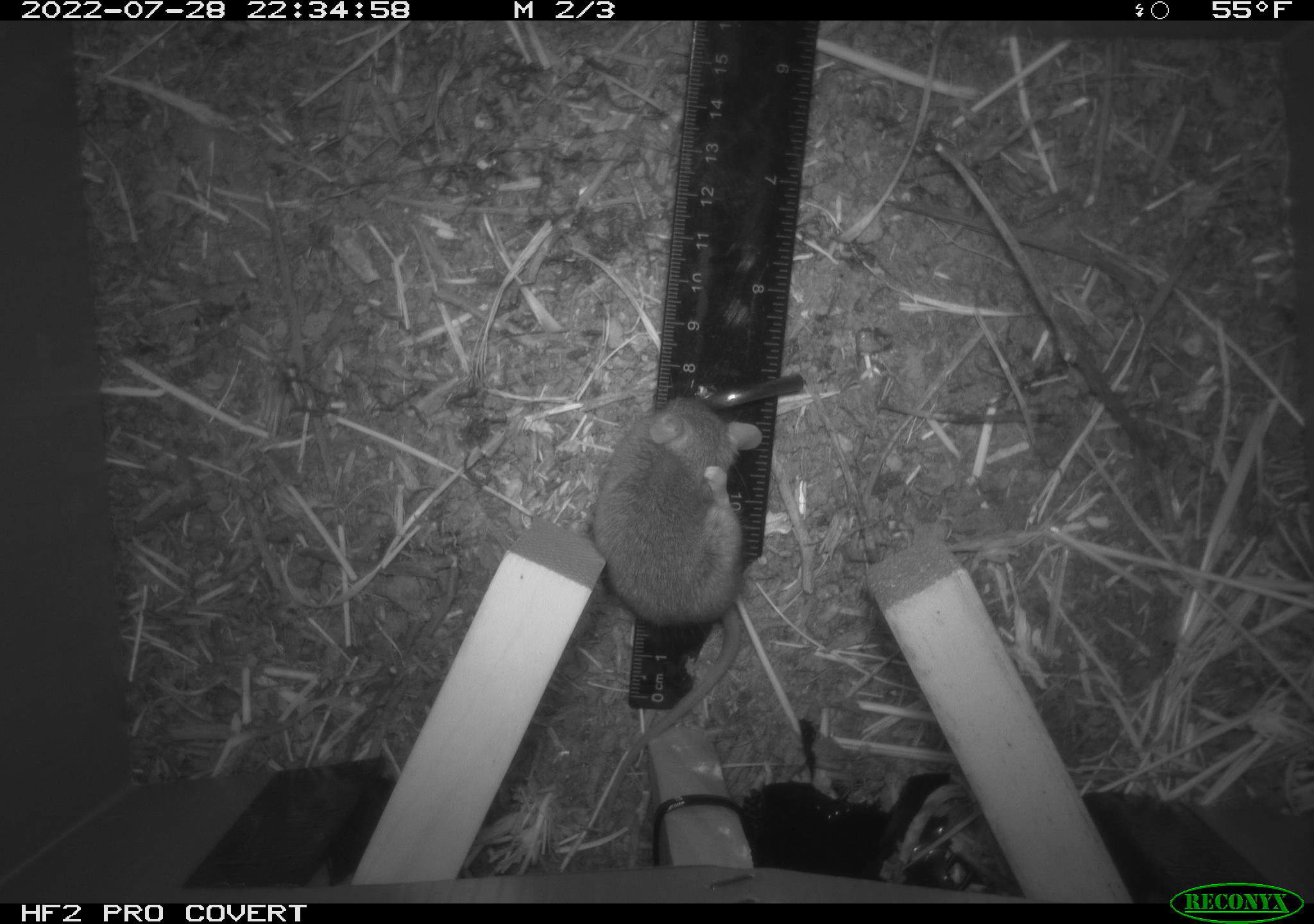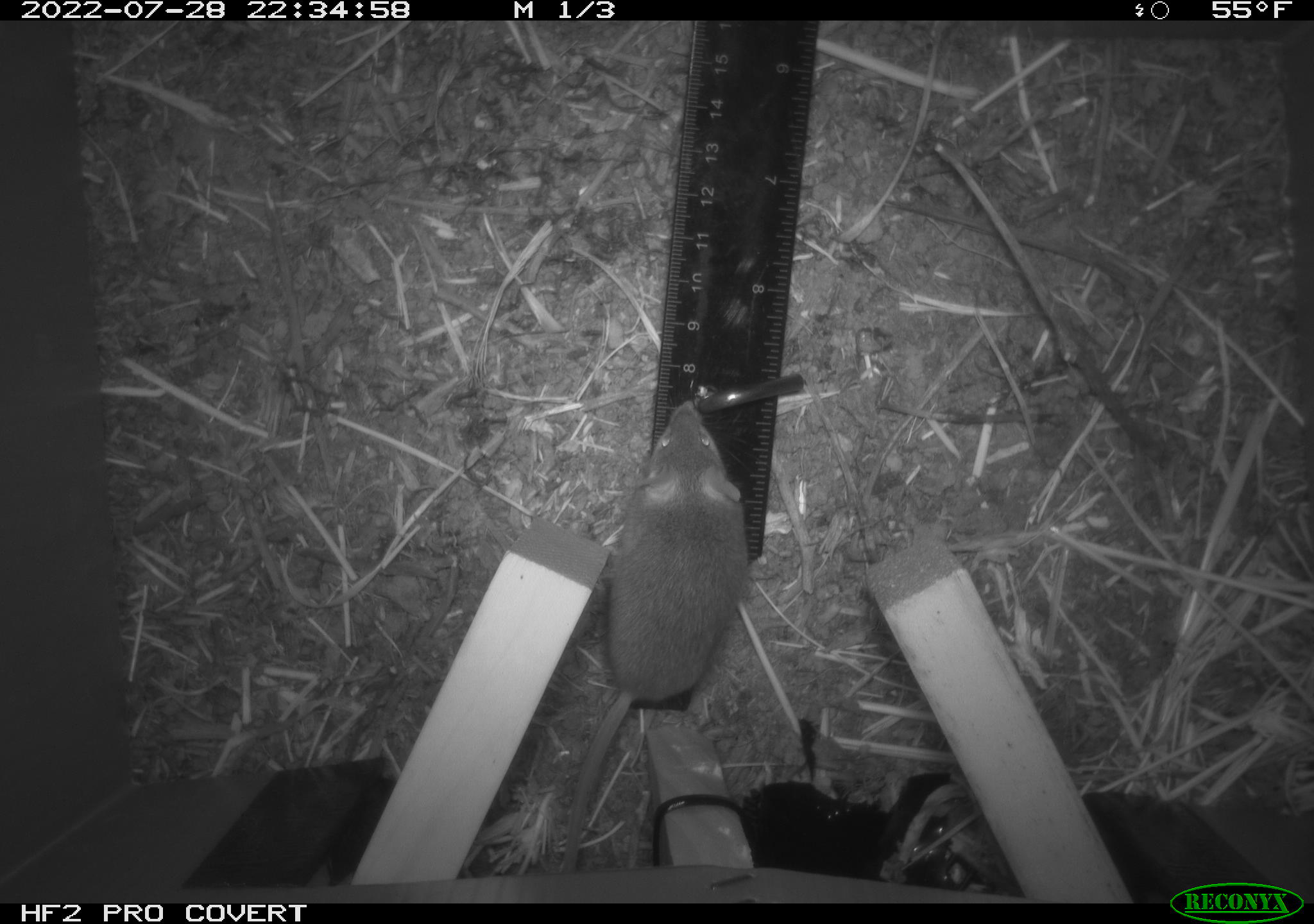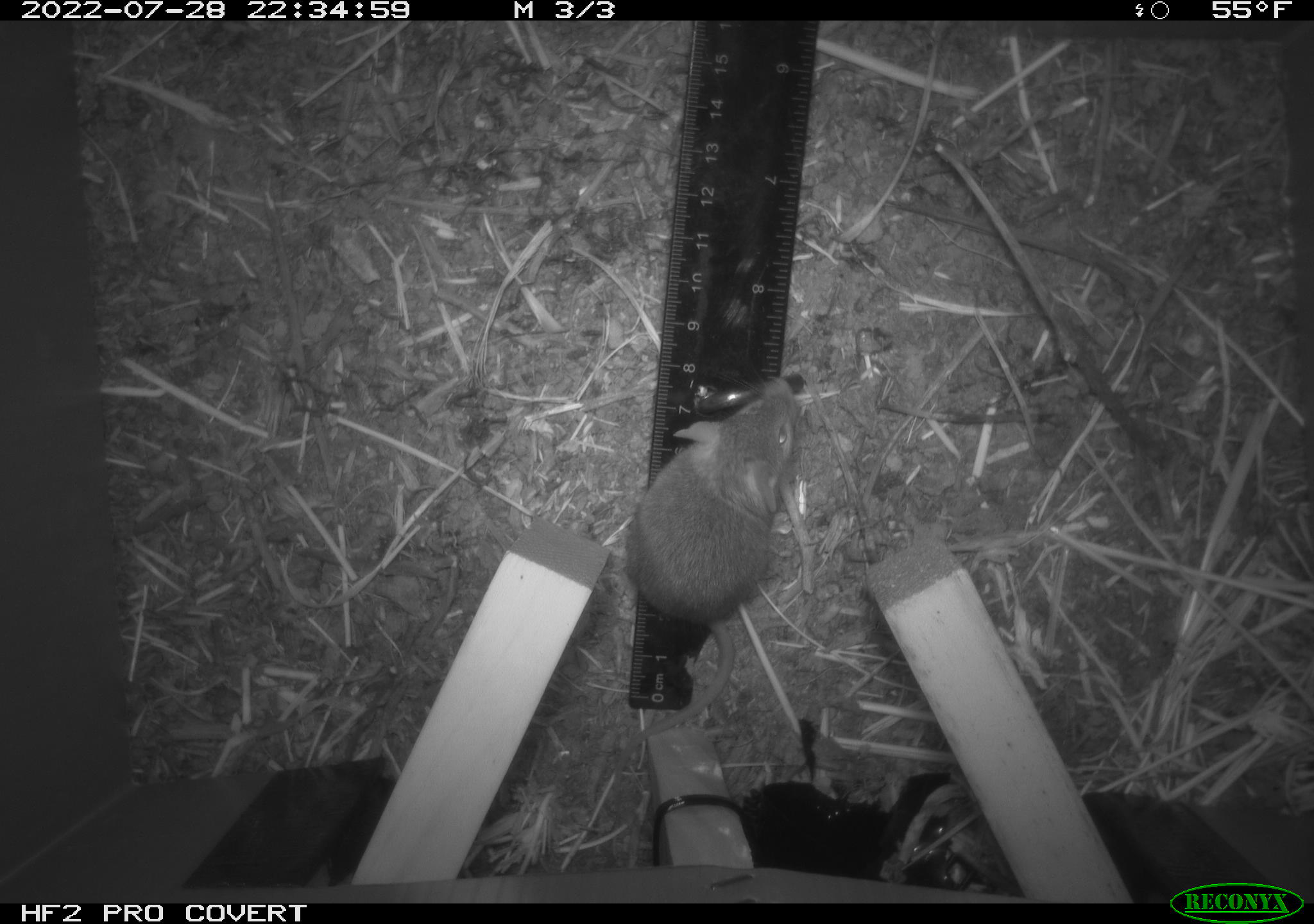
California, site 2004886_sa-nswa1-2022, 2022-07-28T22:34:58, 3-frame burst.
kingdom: Animalia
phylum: Chordata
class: Mammalia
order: Rodentia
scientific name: Rodentia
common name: mouse species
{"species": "mouse species (Rodentia)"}